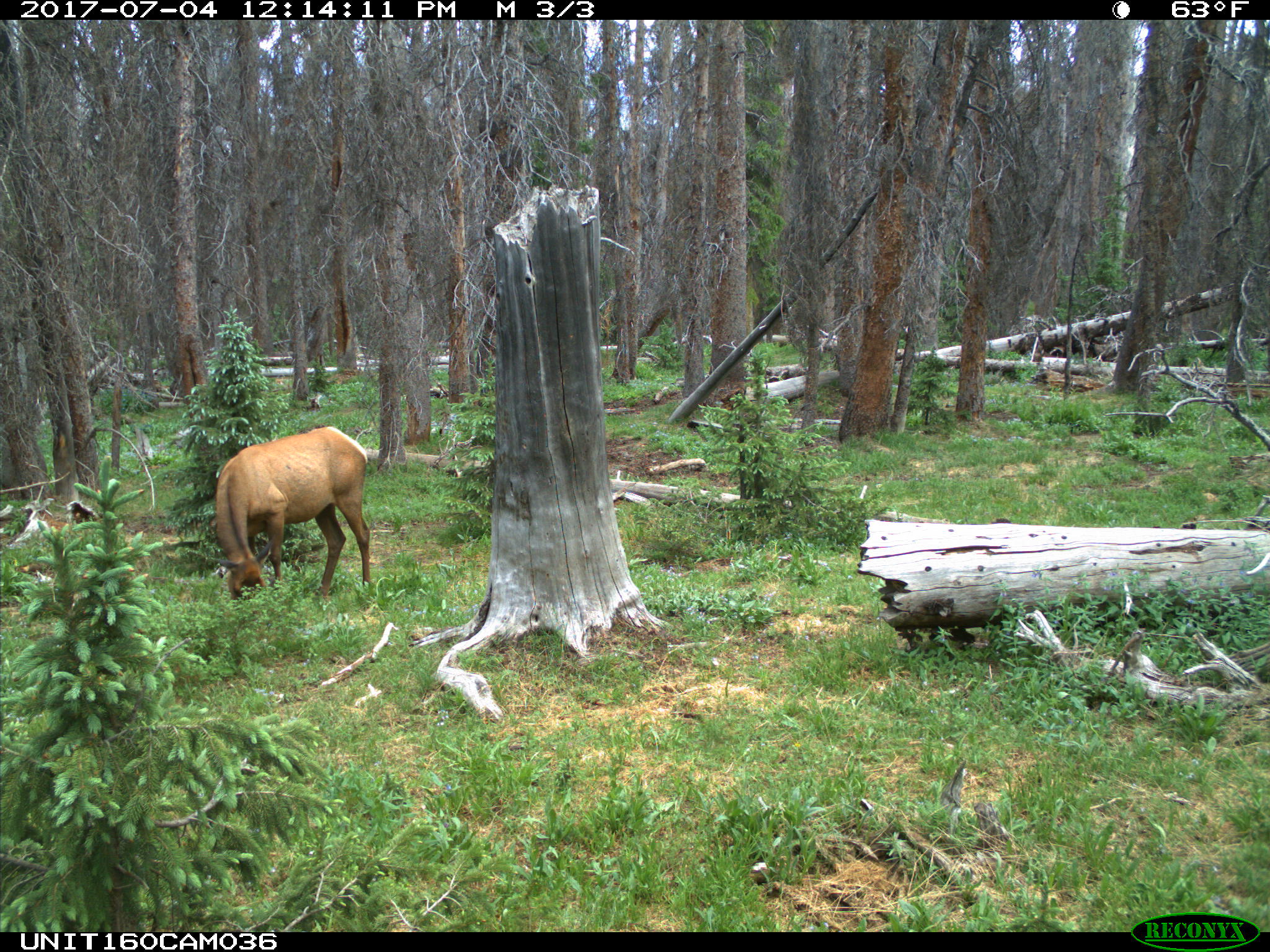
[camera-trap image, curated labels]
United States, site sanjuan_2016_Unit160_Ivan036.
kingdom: Animalia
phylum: Chordata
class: Mammalia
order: Artiodactyla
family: Cervidae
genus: Cervus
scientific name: Cervus elaphus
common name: red deer